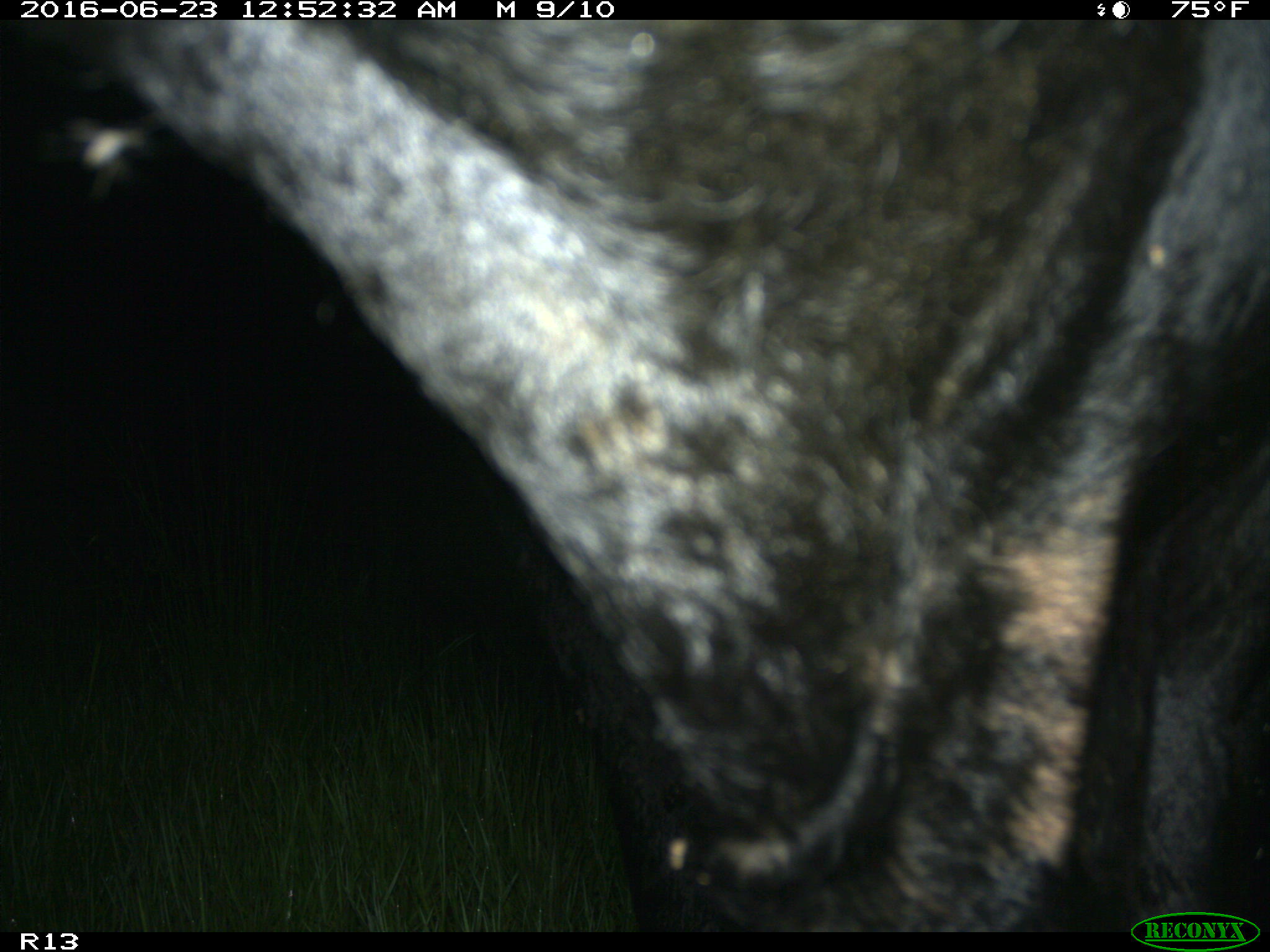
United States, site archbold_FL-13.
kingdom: Animalia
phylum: Chordata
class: Mammalia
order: Artiodactyla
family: Bovidae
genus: Bos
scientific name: Bos taurus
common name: domestic cow